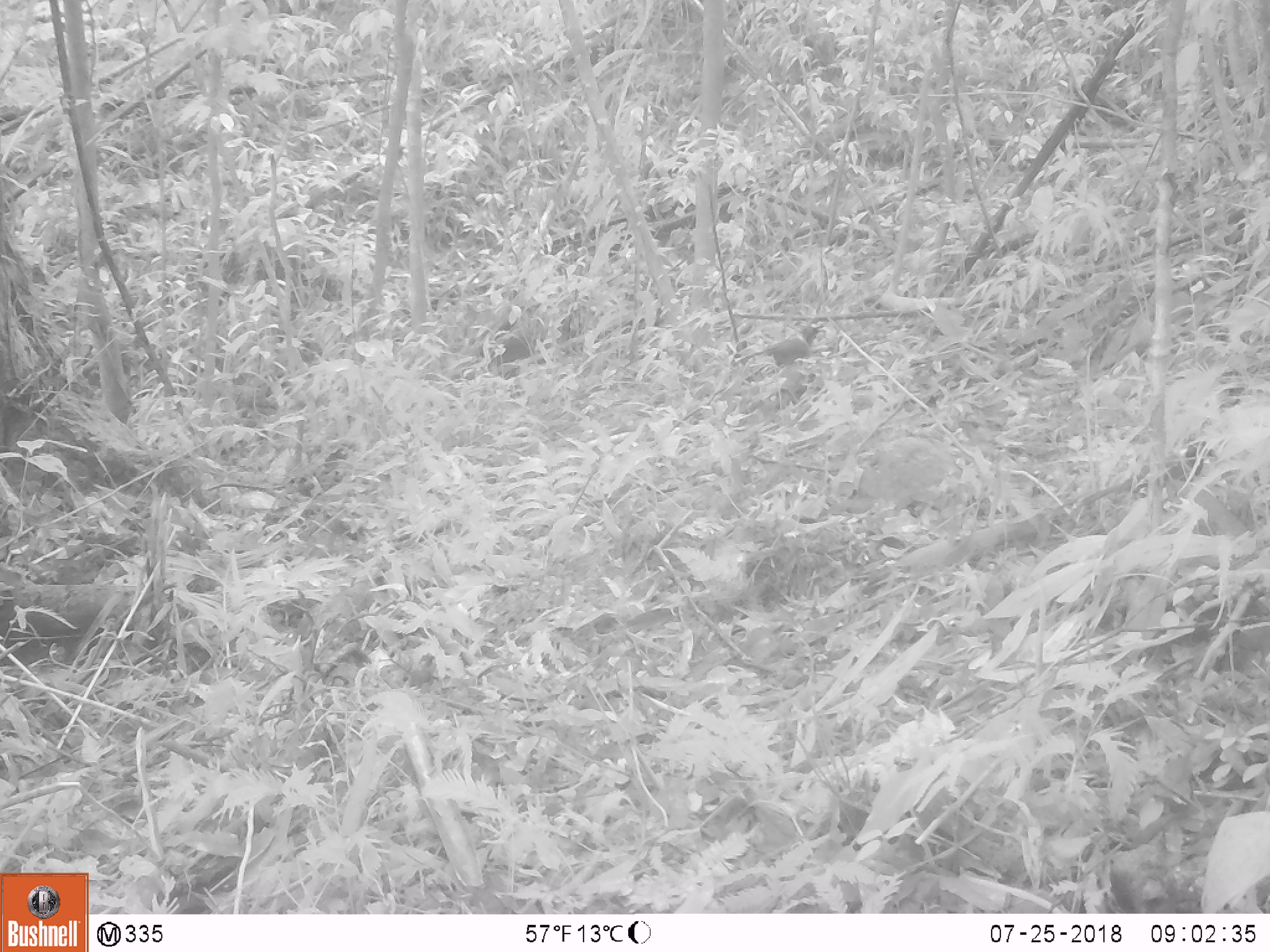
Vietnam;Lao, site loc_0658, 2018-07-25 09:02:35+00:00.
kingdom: Animalia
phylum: Chordata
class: Aves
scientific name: Aves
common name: bird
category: unidentified bird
Unidentified bird (bird) (Aves). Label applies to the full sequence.